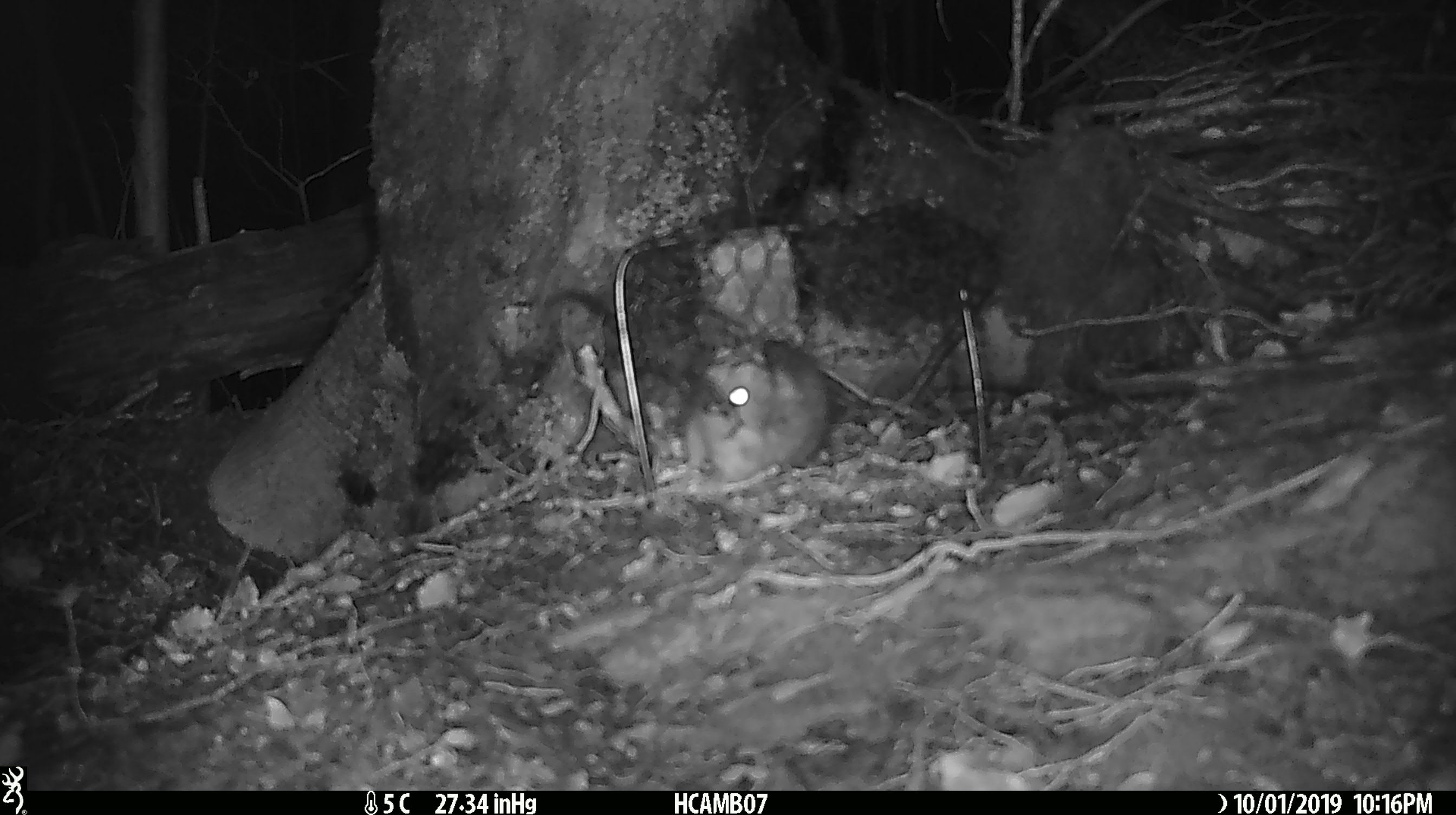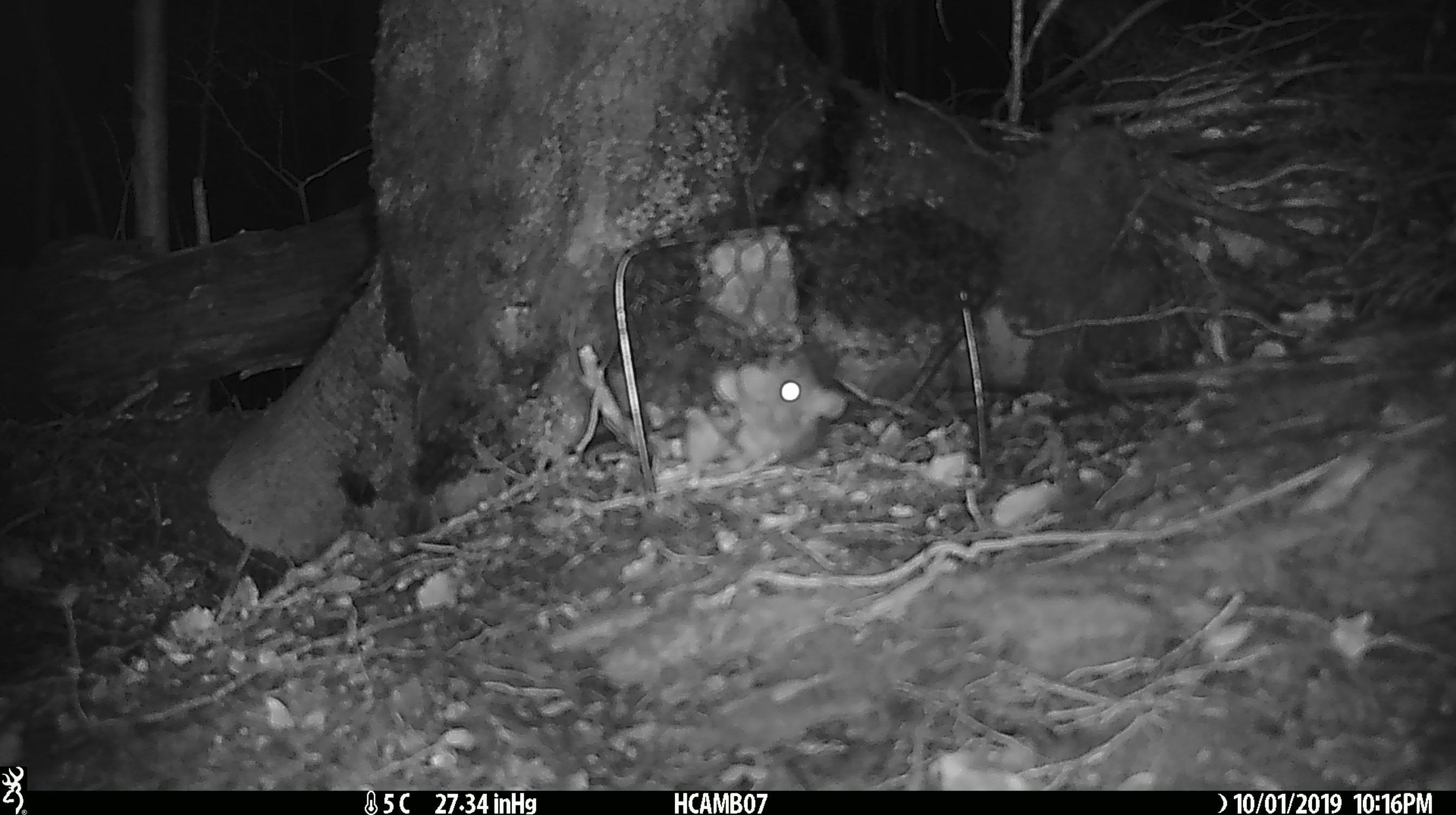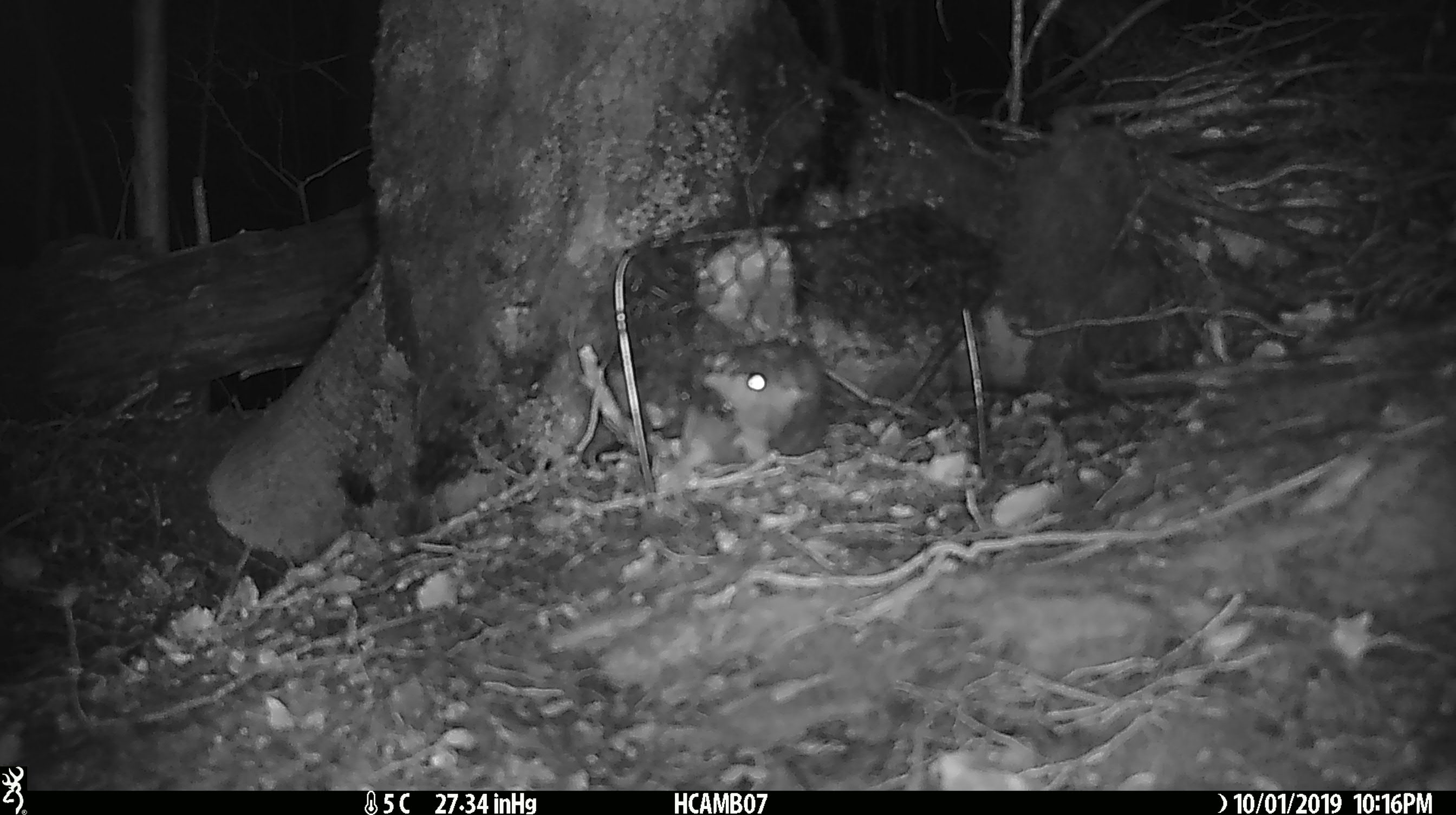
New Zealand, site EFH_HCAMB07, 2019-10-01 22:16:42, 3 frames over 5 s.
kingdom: Animalia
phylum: Chordata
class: Mammalia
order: Rodentia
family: Muridae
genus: Rattus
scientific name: Rattus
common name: rat